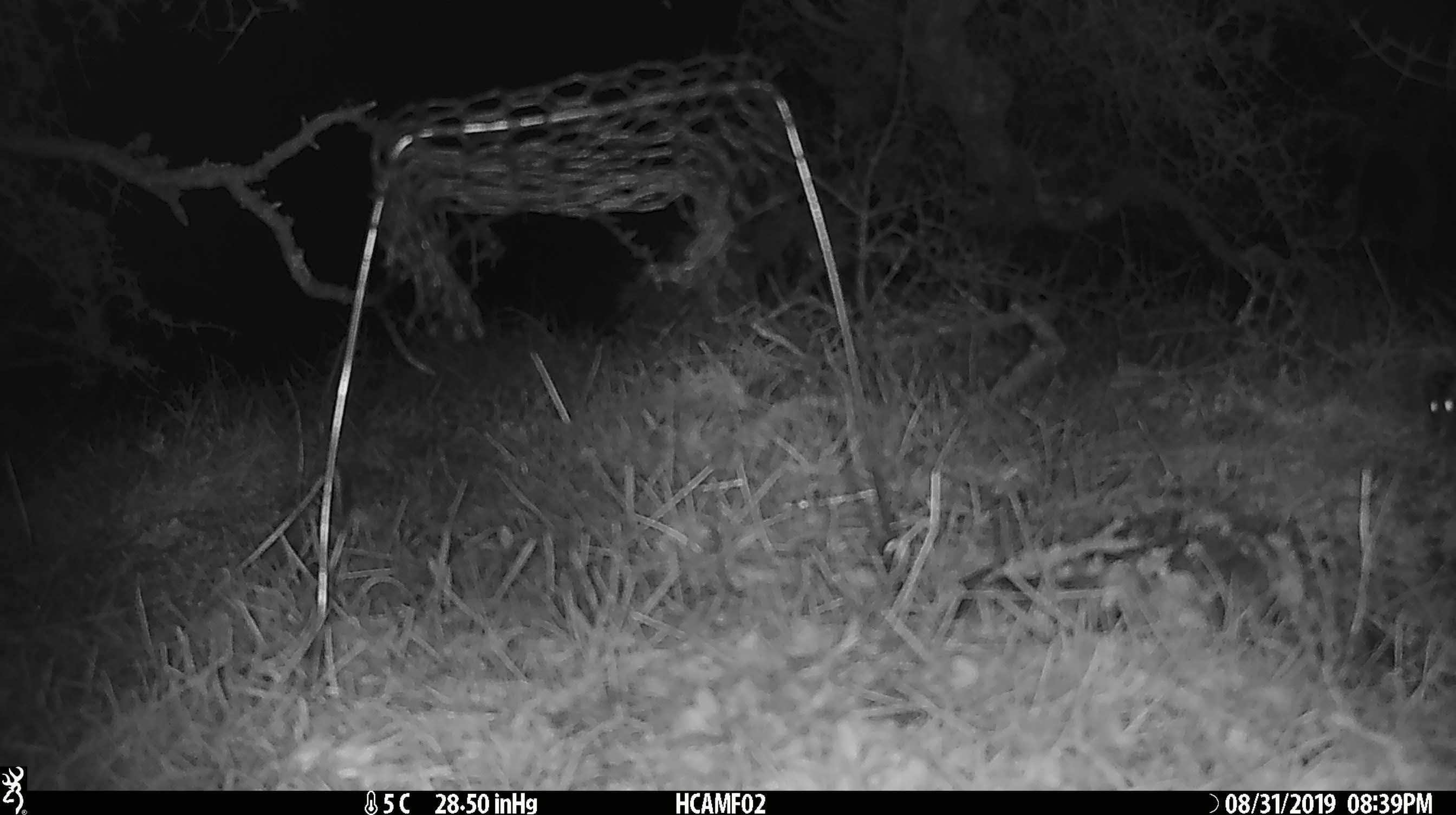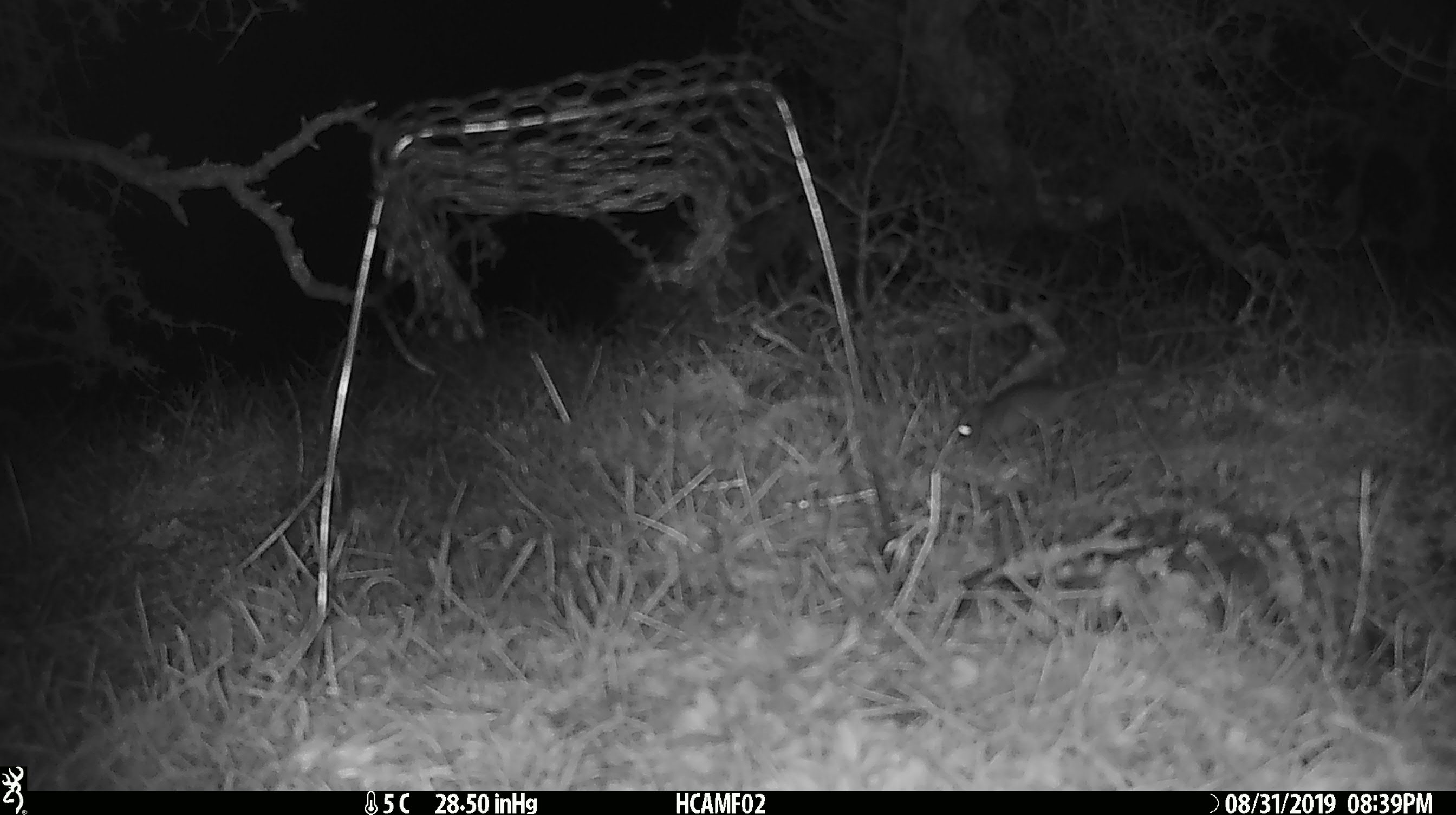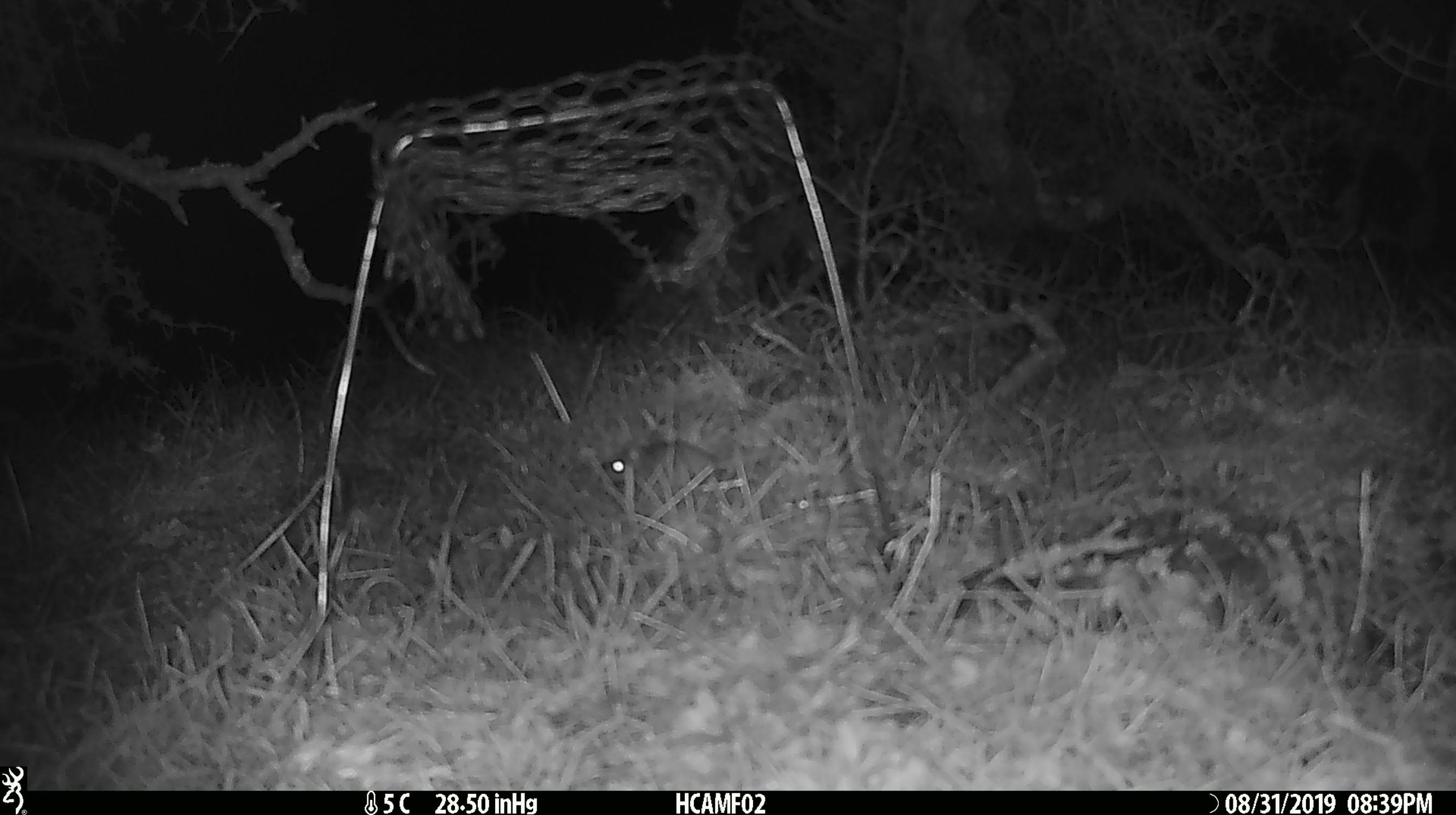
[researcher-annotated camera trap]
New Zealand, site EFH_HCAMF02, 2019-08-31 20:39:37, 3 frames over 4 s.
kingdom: Animalia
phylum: Chordata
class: Mammalia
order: Rodentia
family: Muridae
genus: Mus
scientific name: Mus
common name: mouse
Mouse (Mus).